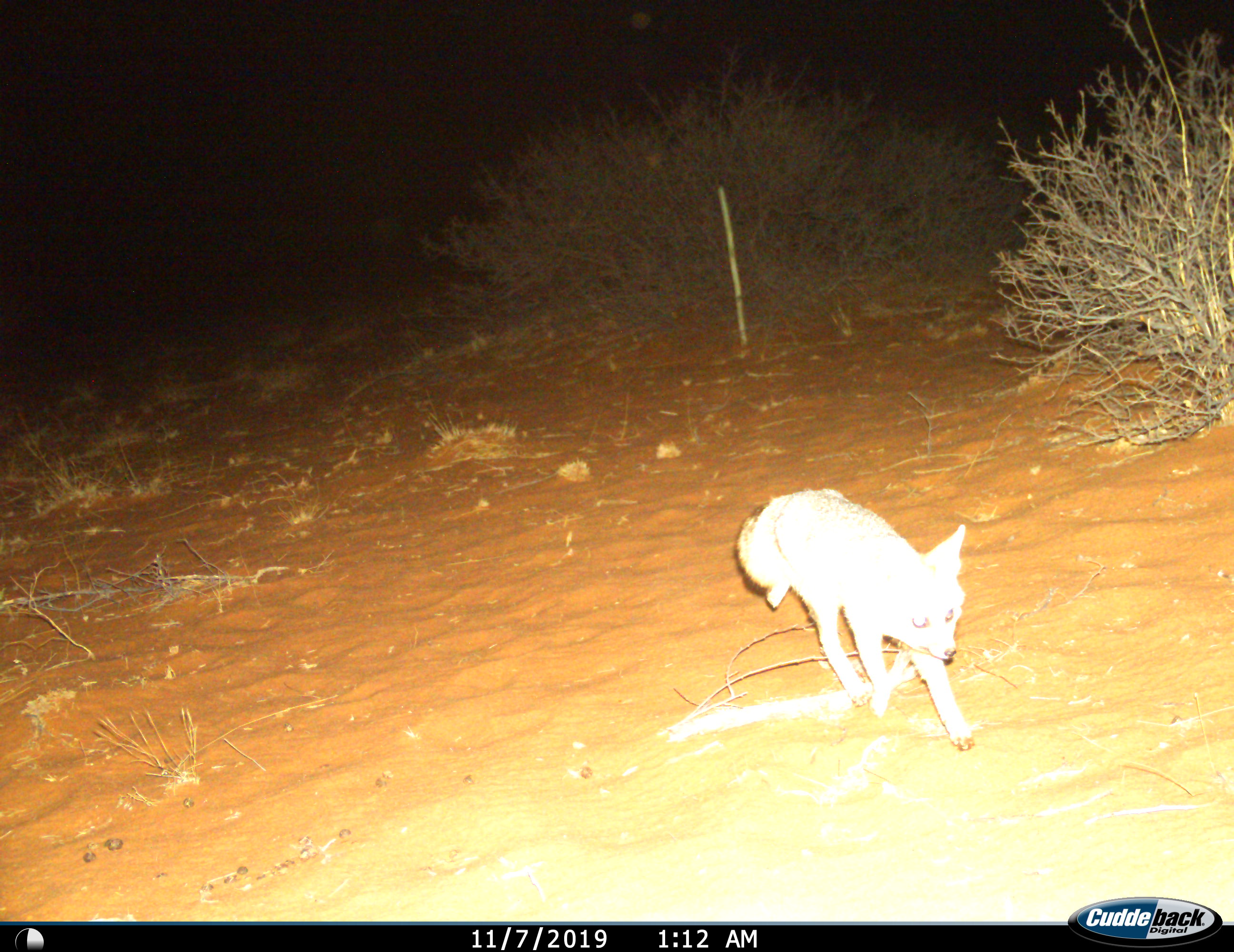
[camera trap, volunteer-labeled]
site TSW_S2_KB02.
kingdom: Animalia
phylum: Chordata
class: Mammalia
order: Carnivora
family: Canidae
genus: Vulpes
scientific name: Vulpes chama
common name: cape fox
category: foxcape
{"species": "foxcape (cape fox) (Vulpes chama)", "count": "1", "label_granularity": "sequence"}